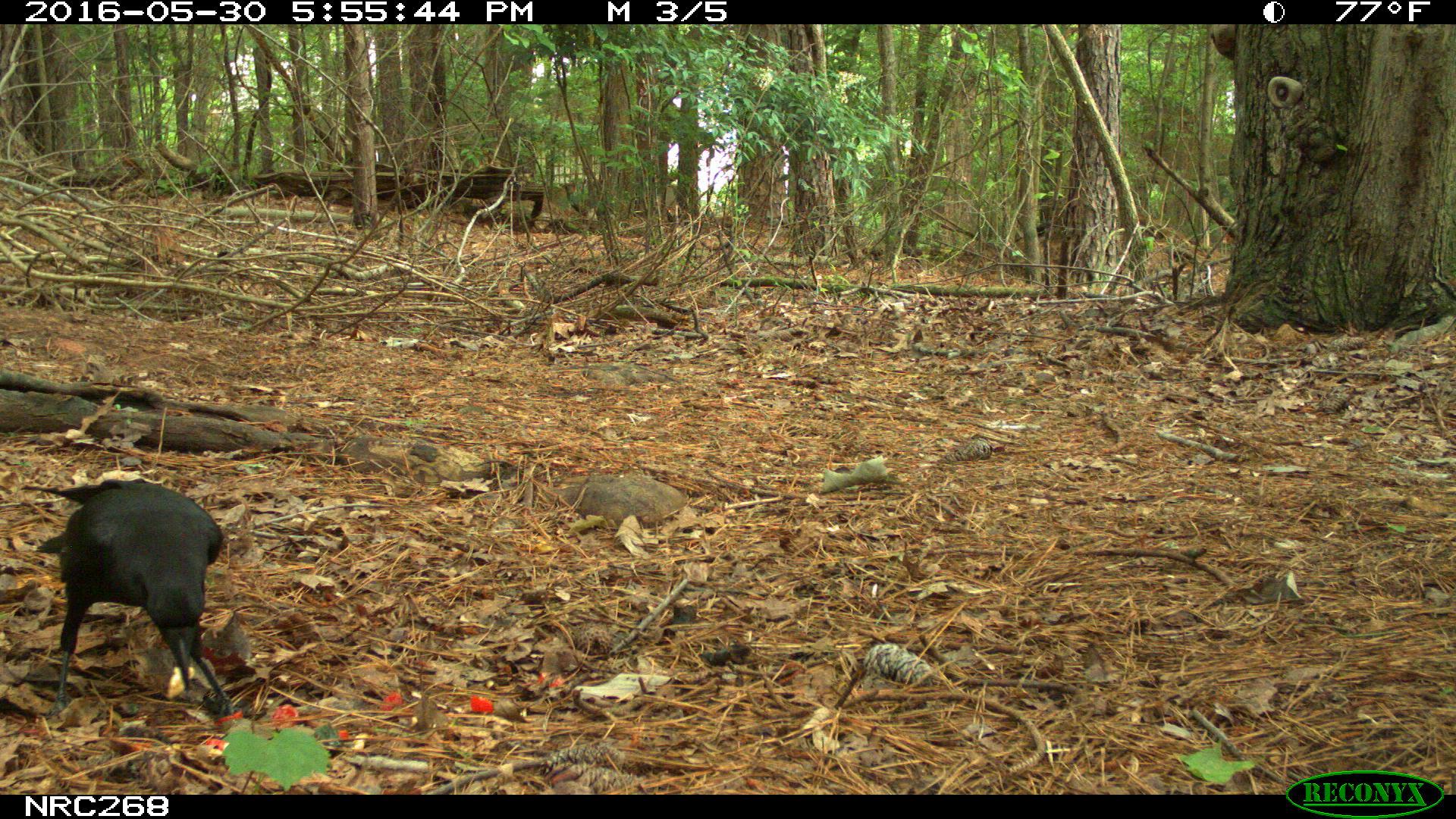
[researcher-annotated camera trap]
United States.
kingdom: Animalia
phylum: Chordata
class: Aves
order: Passeriformes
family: Corvidae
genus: Corvus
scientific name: Corvus brachyrhynchos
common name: american crow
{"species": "American Crow (Corvus brachyrhynchos)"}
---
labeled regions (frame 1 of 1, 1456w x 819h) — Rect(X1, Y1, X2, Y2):
American Crow: Rect(58, 473, 252, 705)